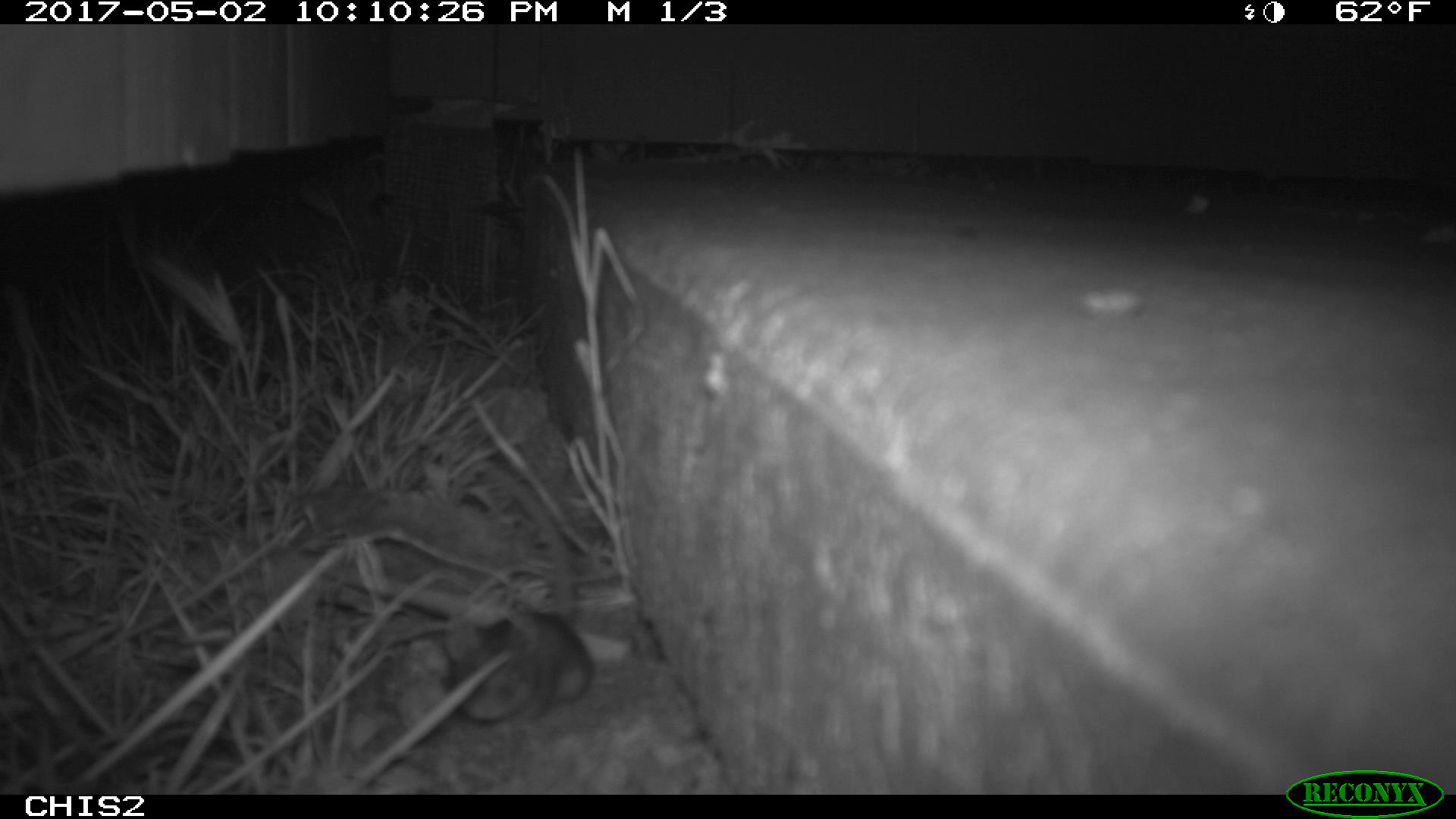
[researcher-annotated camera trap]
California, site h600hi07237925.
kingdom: Animalia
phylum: Chordata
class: Mammalia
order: Rodentia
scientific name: Rodentia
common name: rodent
Rodent (Rodentia).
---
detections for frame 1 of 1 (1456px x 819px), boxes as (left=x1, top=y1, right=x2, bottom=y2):
rodent: (left=447, top=611, right=593, bottom=720)